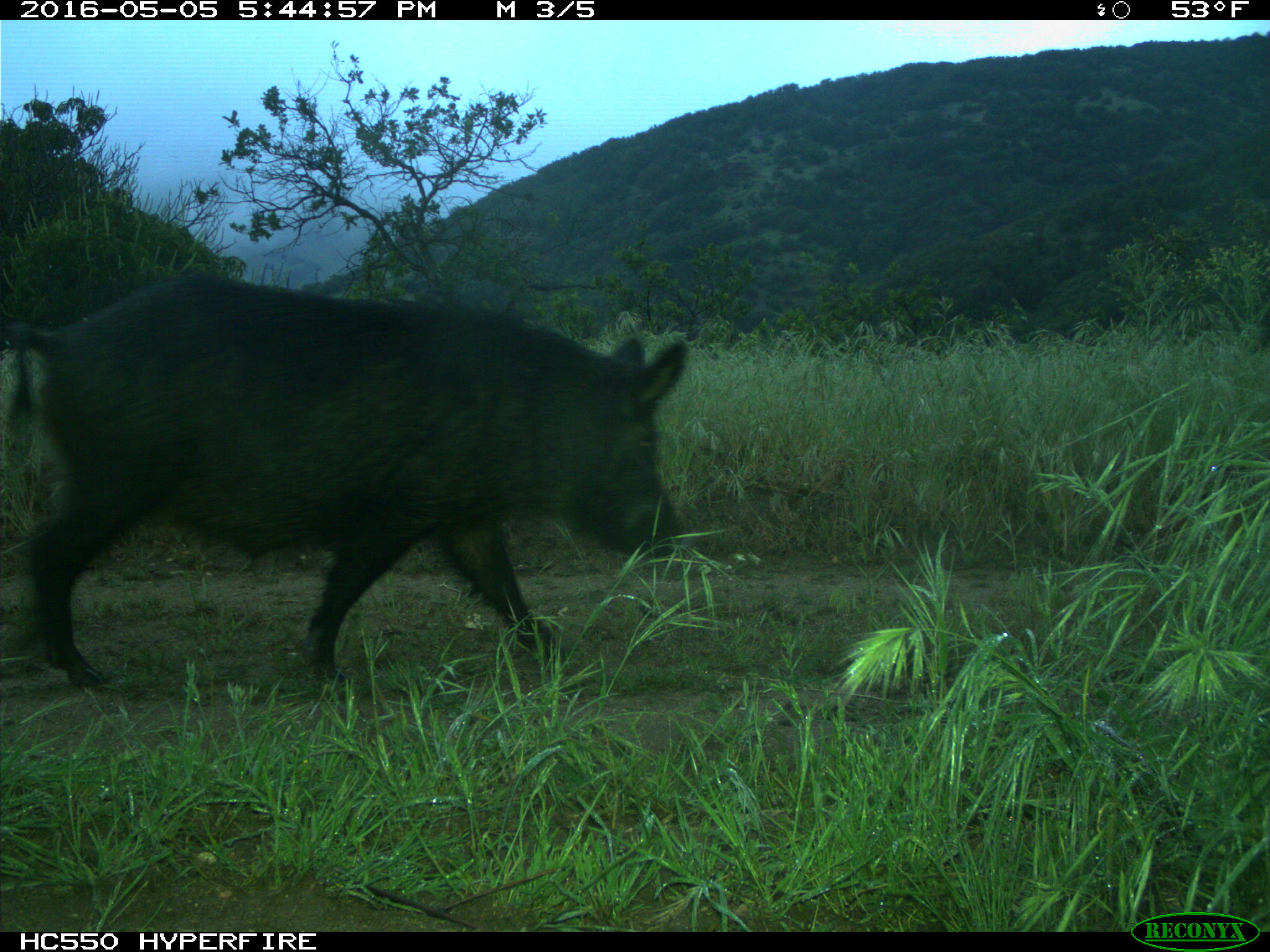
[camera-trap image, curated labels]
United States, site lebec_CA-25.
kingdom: Animalia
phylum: Chordata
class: Mammalia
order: Artiodactyla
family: Suidae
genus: Sus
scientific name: Sus scrofa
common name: wild boar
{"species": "Sus scrofa (wild boar)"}